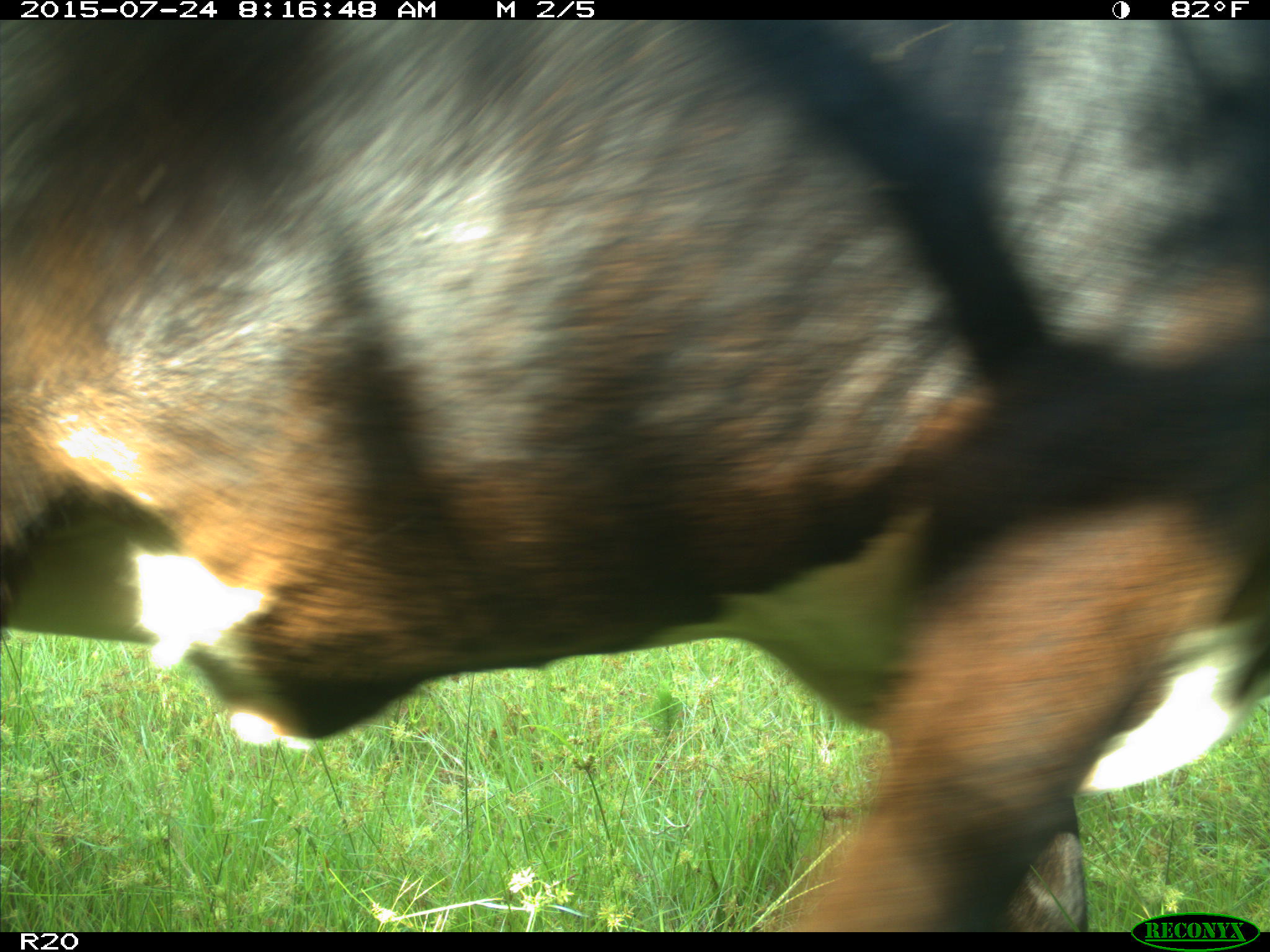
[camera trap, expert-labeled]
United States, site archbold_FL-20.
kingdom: Animalia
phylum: Chordata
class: Mammalia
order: Artiodactyla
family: Bovidae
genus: Bos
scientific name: Bos taurus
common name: domestic cow